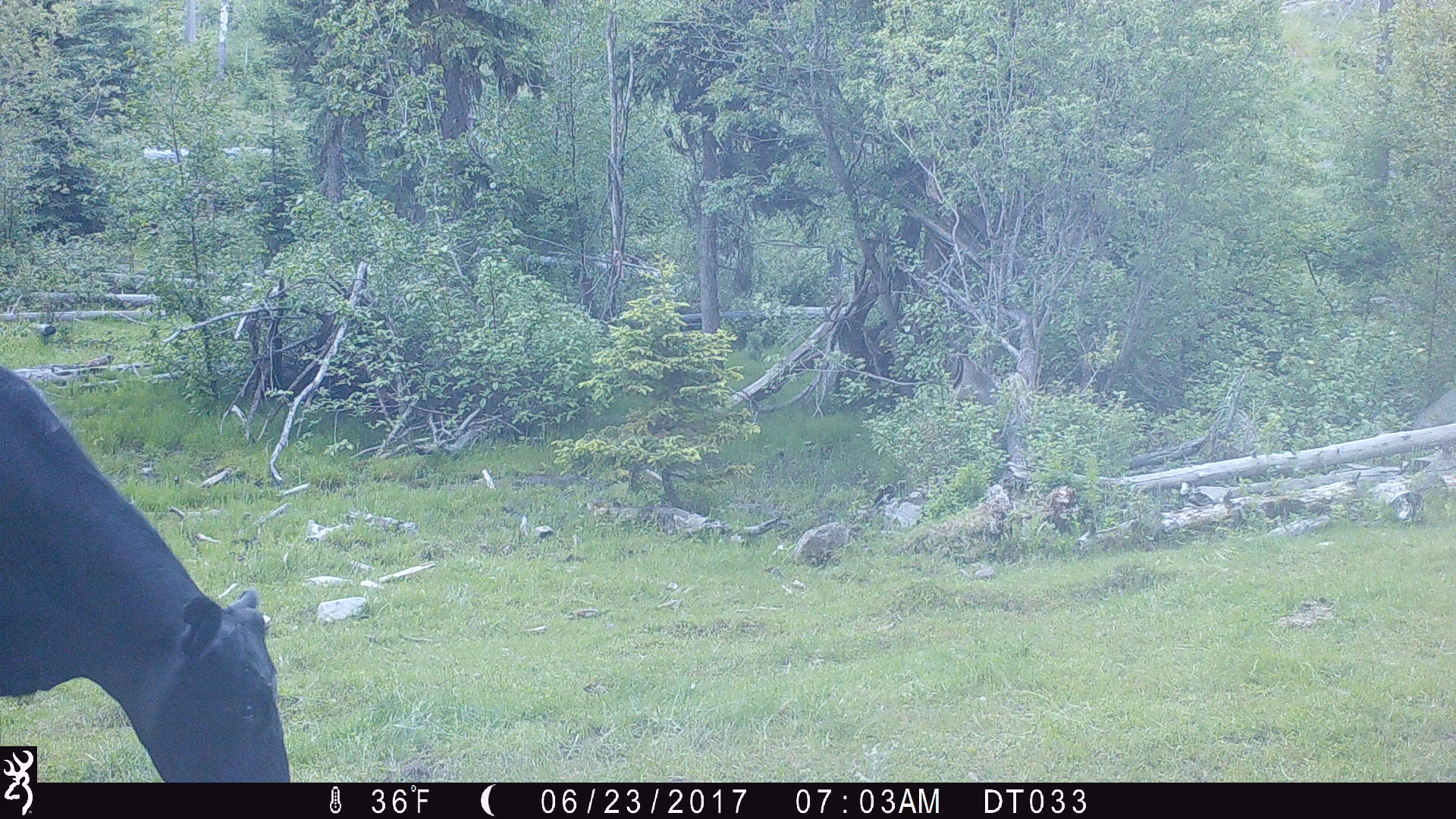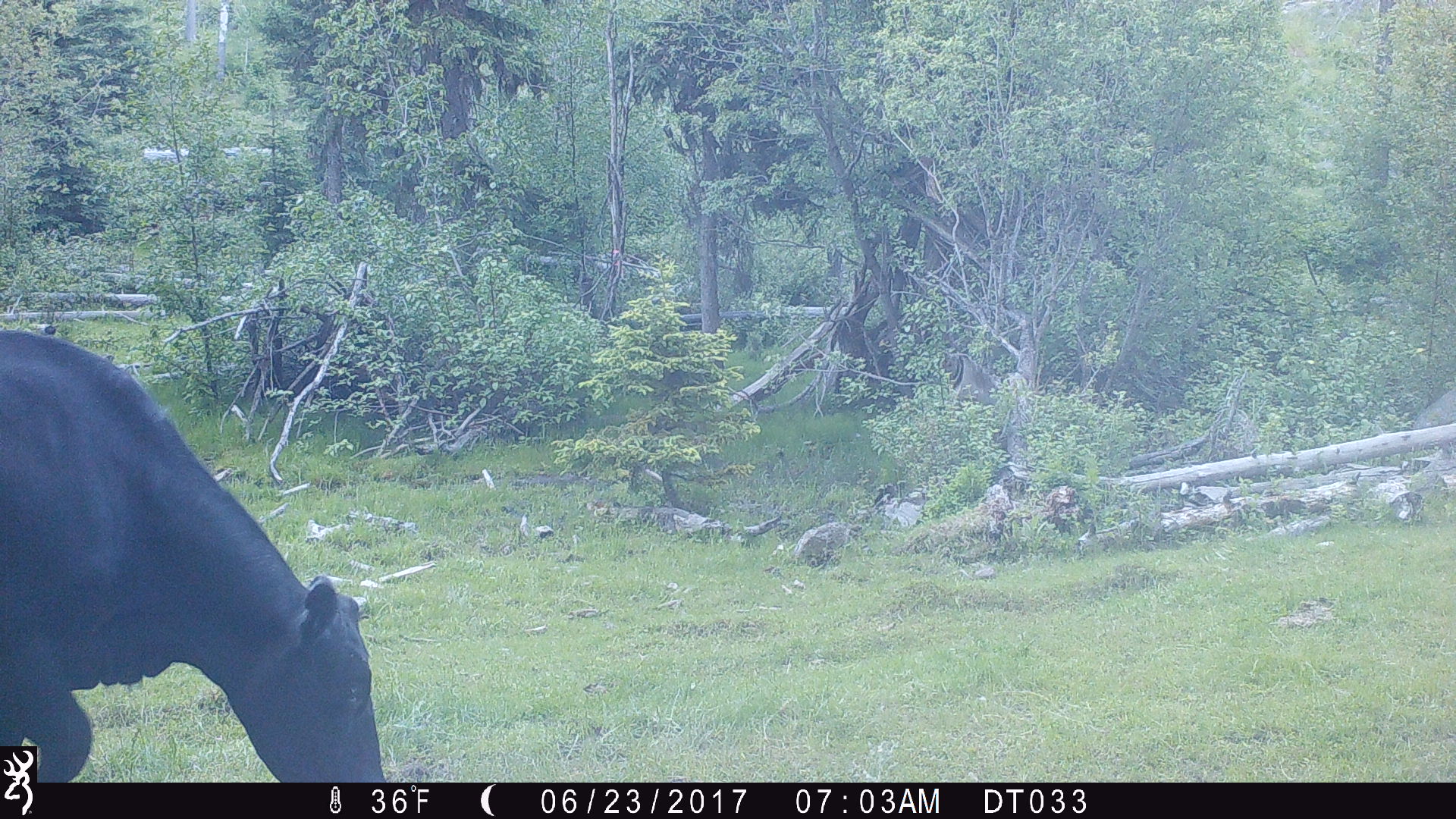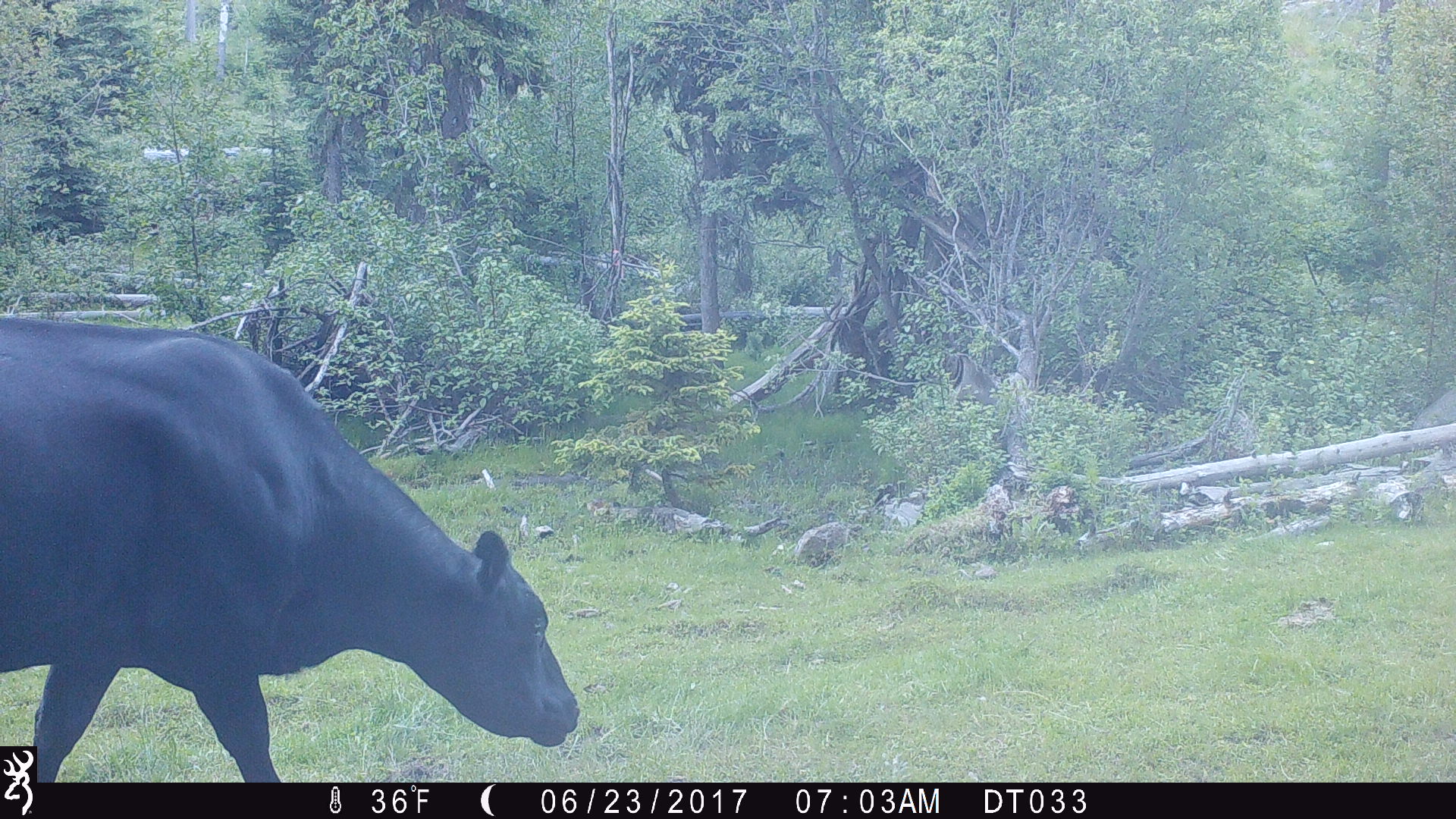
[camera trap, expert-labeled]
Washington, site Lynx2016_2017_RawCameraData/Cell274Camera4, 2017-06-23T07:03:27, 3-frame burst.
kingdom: Animalia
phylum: Chordata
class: Mammalia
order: Artiodactyla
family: Bovidae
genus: Bos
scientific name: Bos taurus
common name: domestic cattle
Domestic cattle (Bos taurus). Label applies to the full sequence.